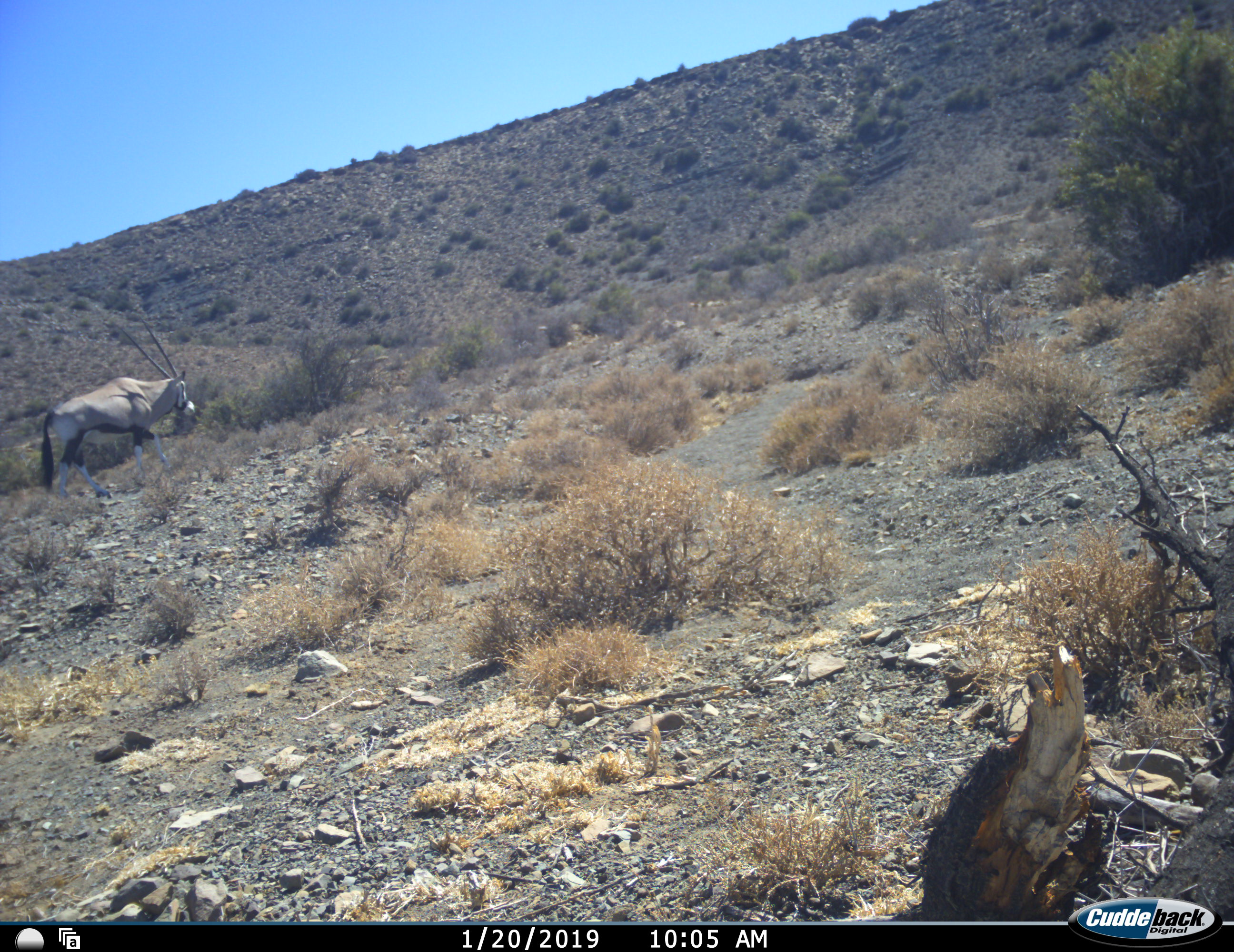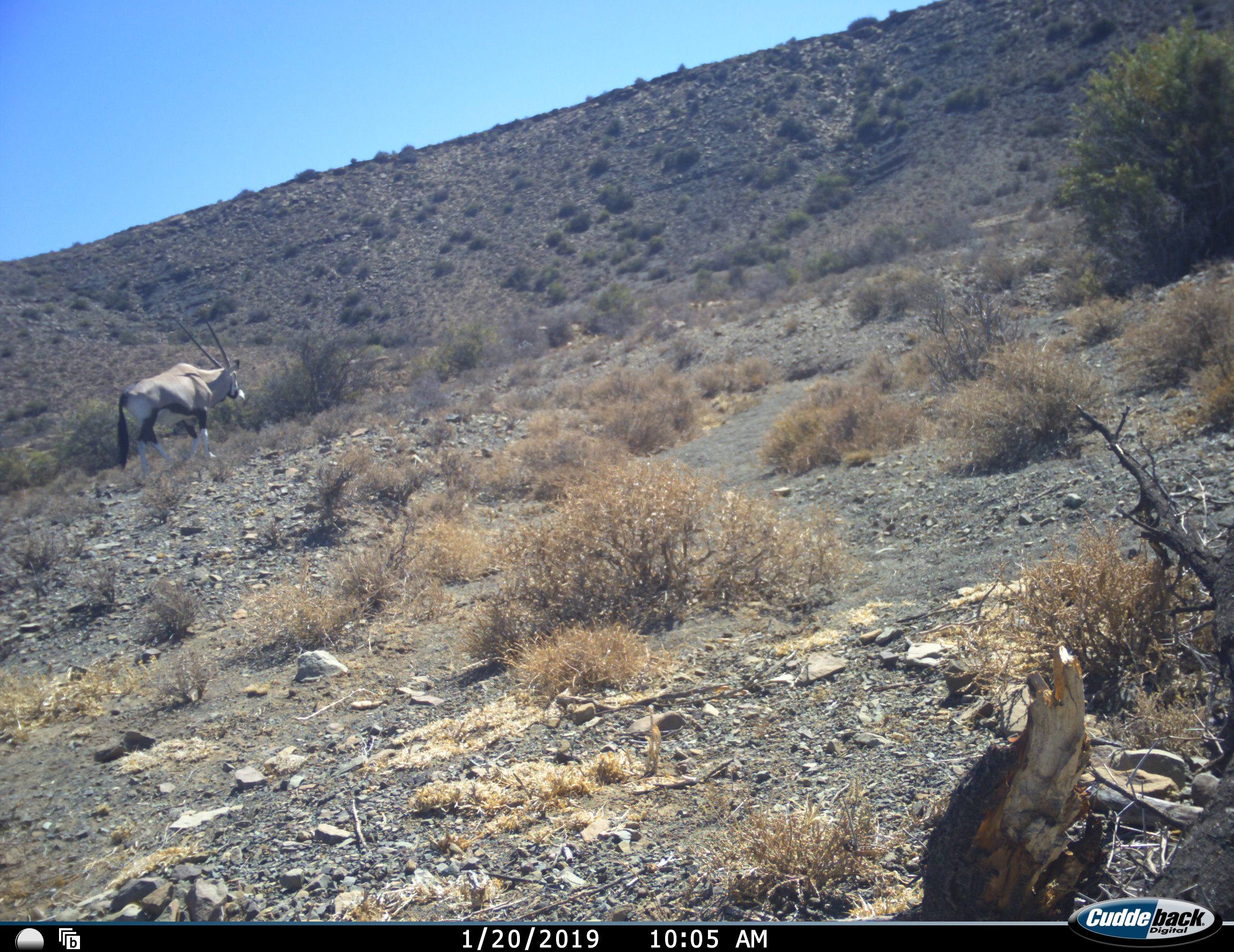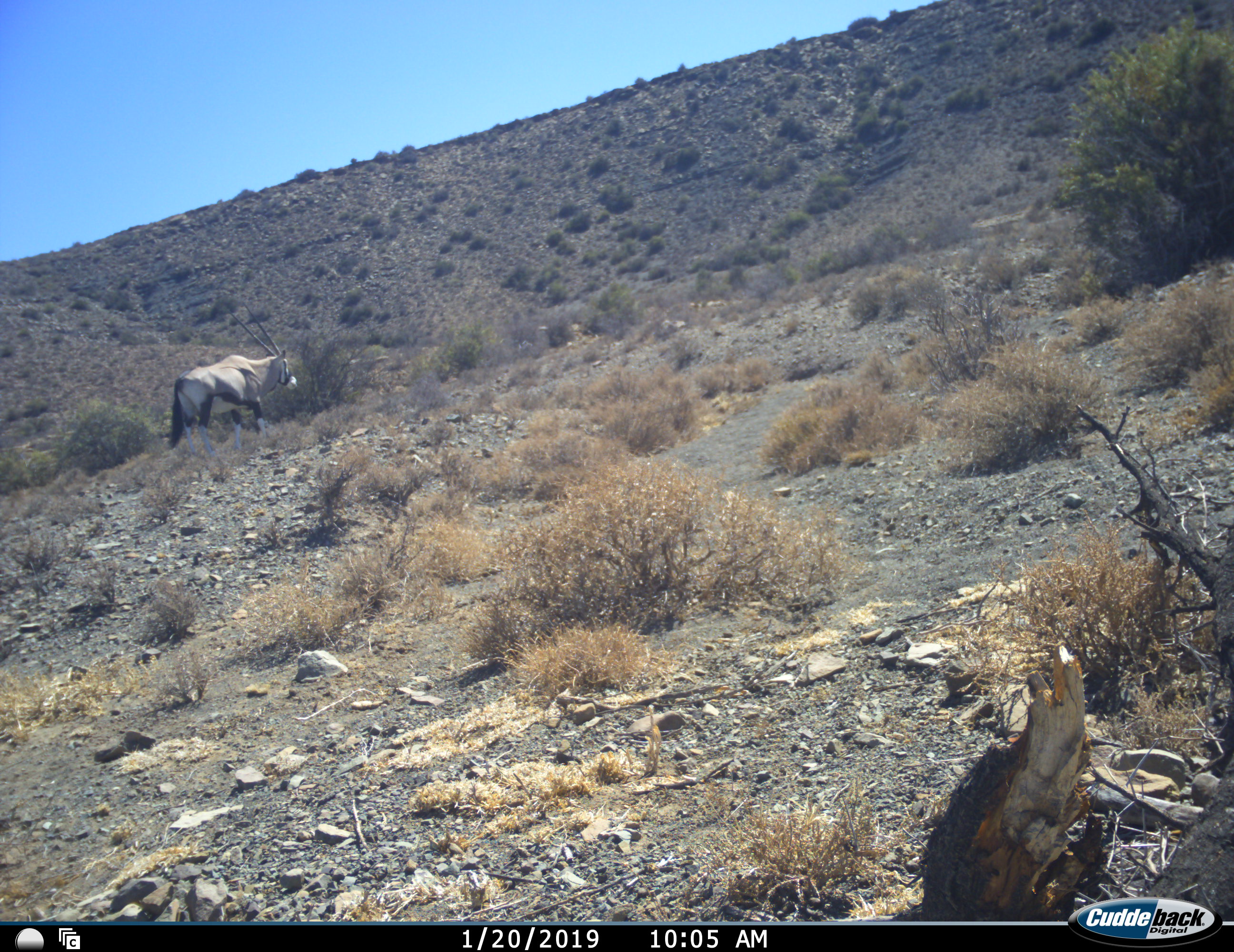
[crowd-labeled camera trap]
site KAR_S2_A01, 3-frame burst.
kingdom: Animalia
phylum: Chordata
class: Mammalia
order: Artiodactyla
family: Bovidae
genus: Oryx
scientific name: Oryx gazella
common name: gemsbok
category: oryx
Oryx (gemsbok) (Oryx gazella), count 1. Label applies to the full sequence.